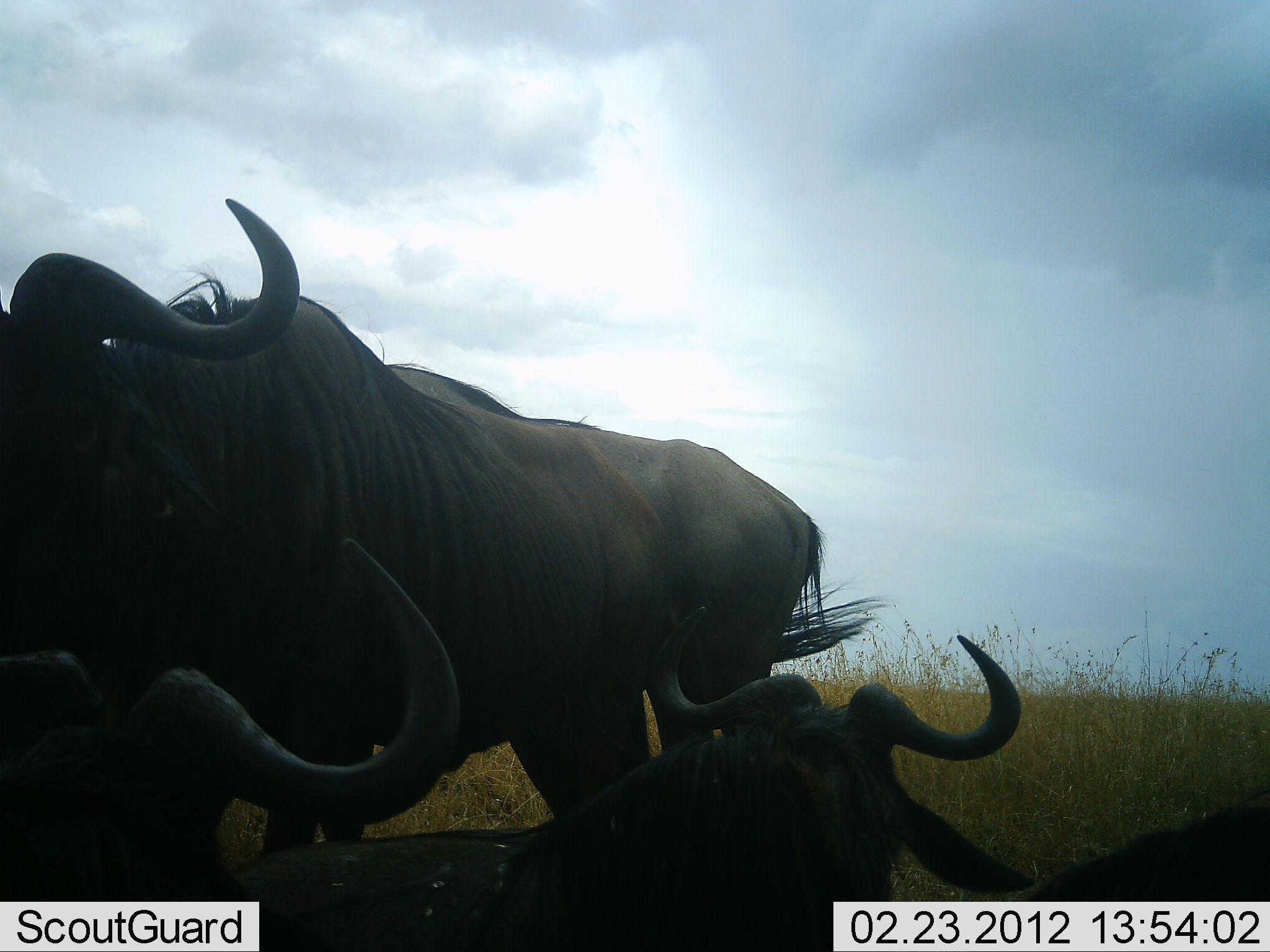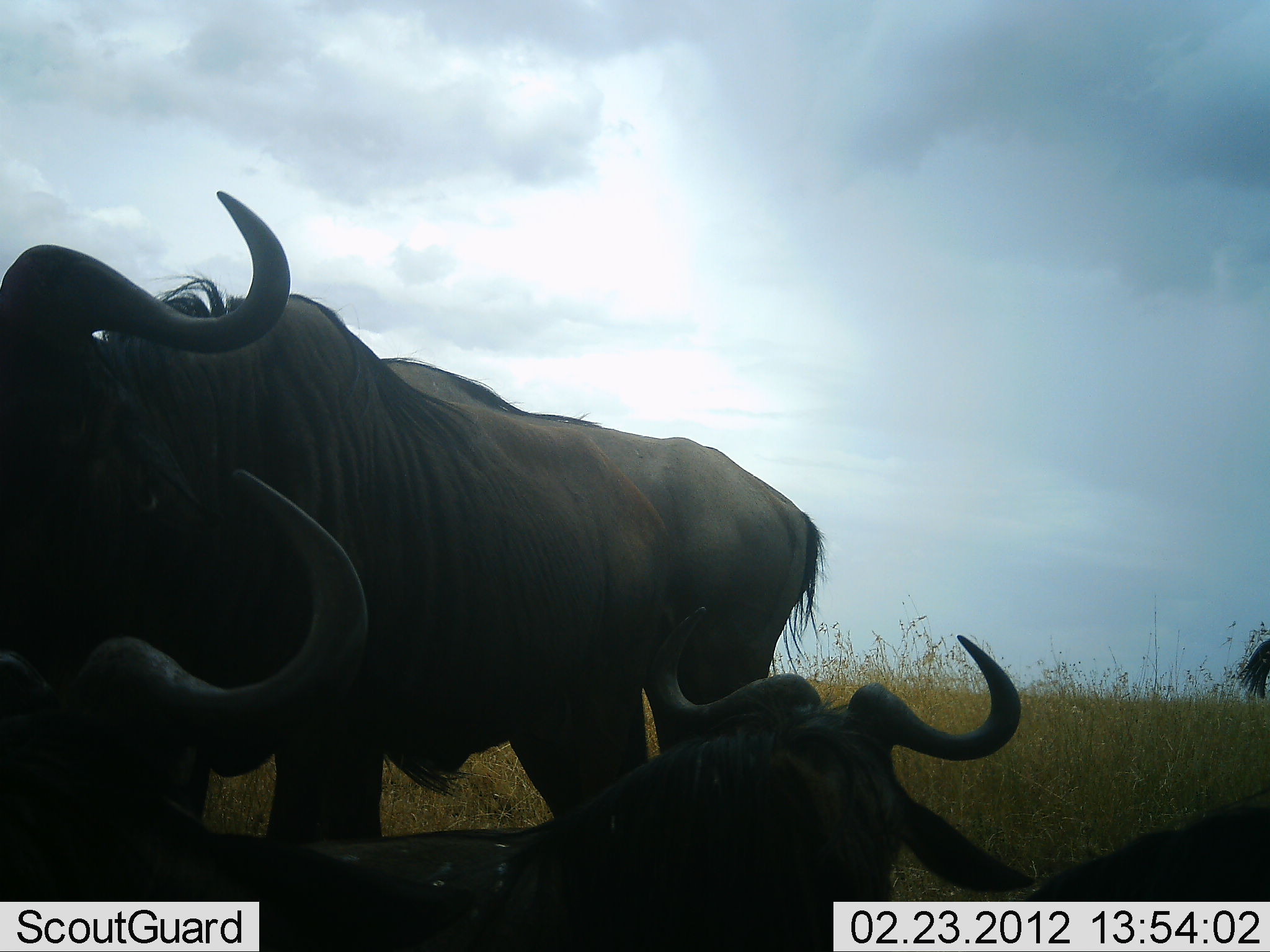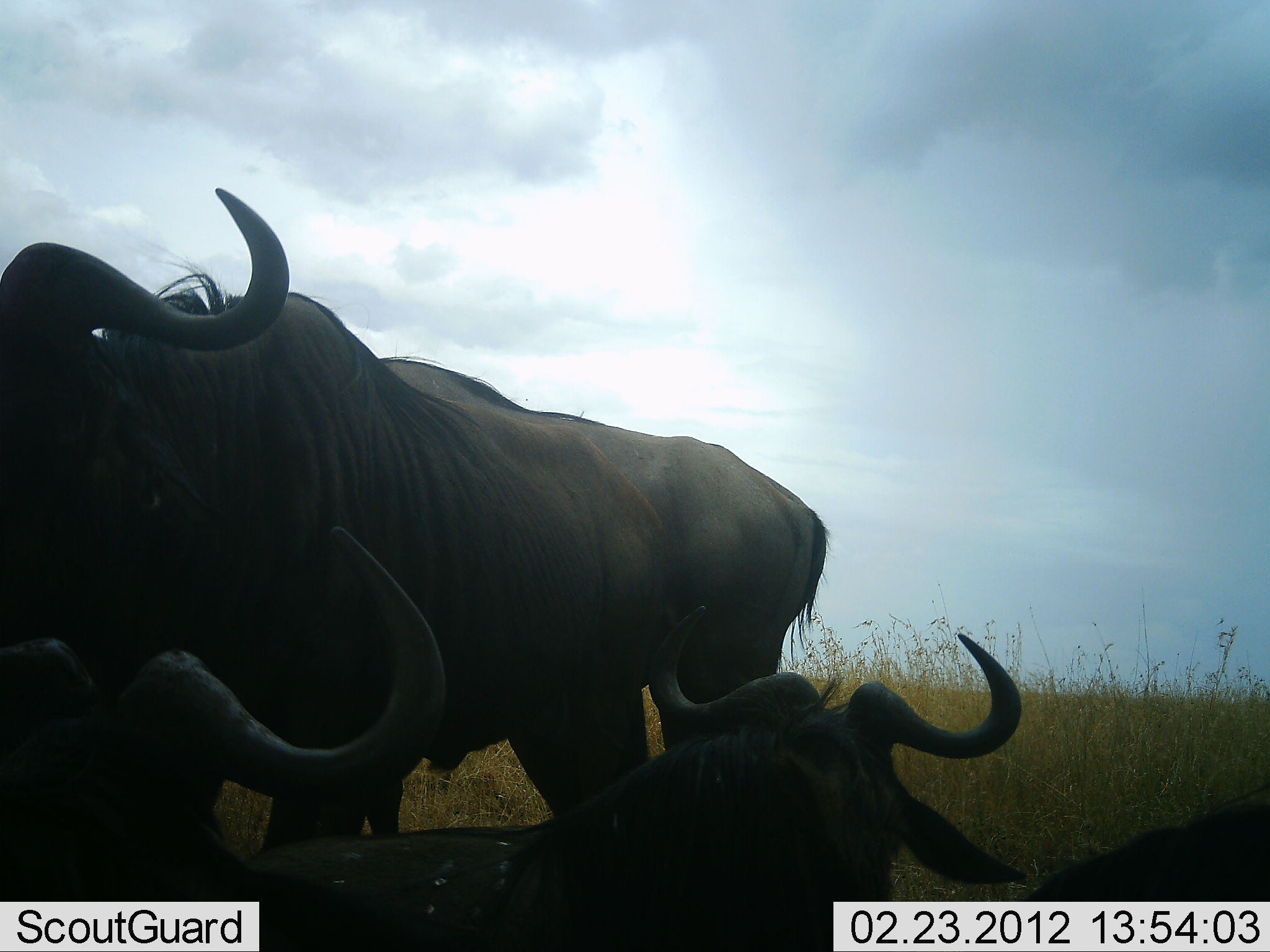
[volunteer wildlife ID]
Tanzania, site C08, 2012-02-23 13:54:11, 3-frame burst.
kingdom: Animalia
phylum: Chordata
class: Mammalia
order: Artiodactyla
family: Bovidae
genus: Connochaetes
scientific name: Connochaetes taurinus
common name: blue wildebeest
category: wildebeest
Wildebeest (blue wildebeest) (Connochaetes taurinus), count 4. Behavior (volunteer vote fractions): standing 79%, resting 86%, moving 0%, interacting 0%. Young present (vote fraction): 0%. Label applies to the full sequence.